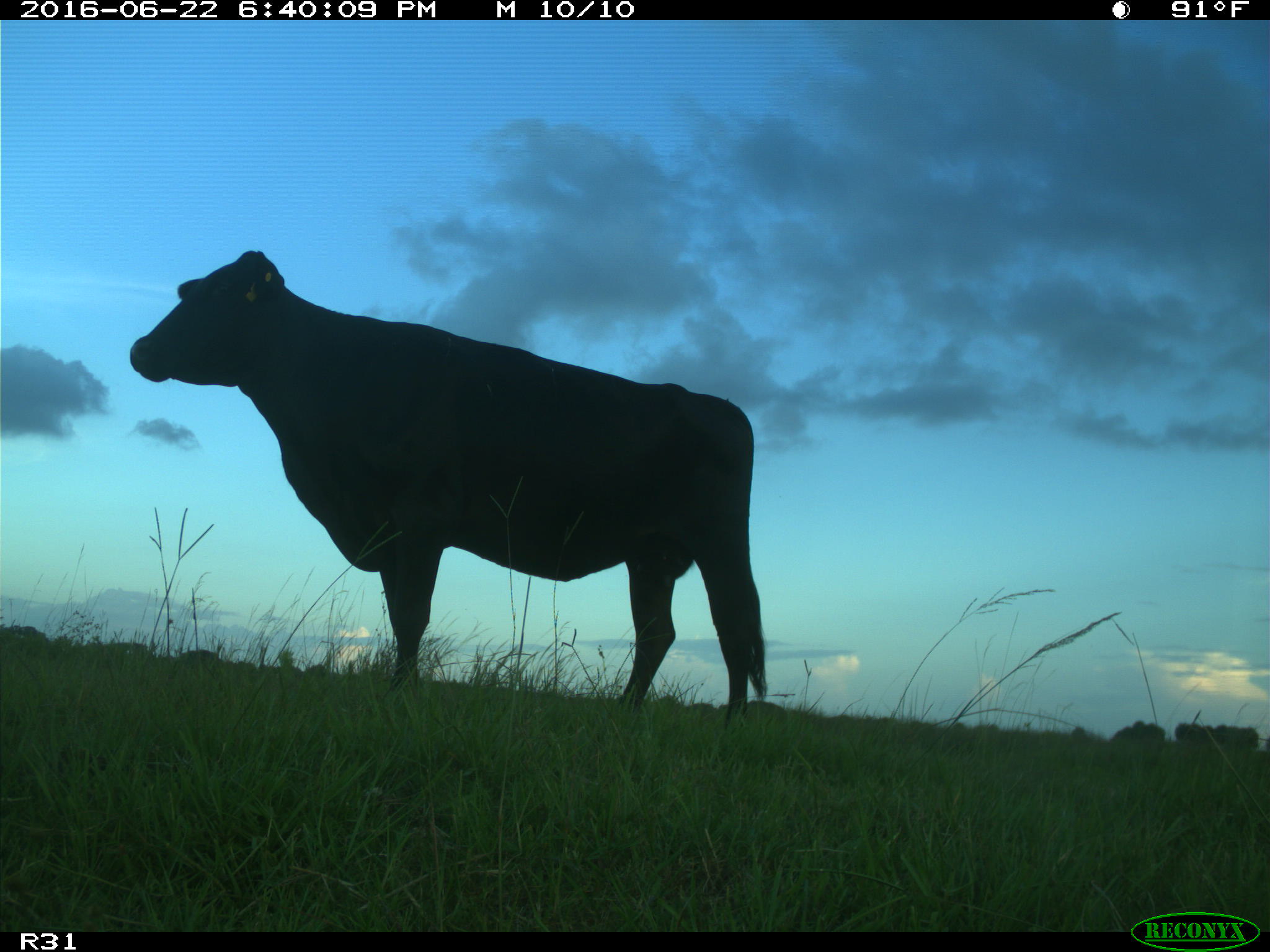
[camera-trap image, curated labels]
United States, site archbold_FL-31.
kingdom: Animalia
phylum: Chordata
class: Mammalia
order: Artiodactyla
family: Bovidae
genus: Bos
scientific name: Bos taurus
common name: domestic cow